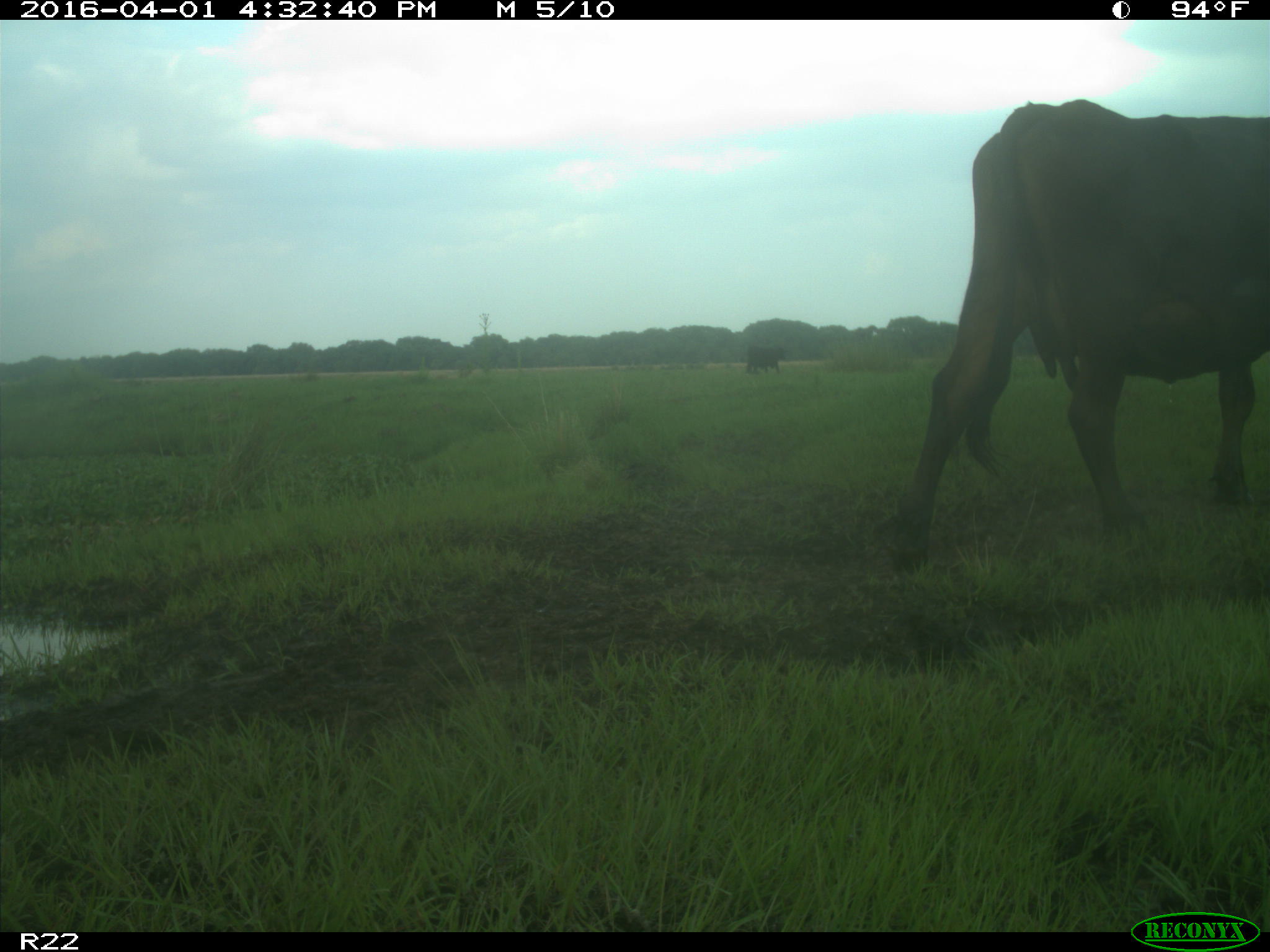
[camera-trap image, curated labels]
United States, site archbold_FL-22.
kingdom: Animalia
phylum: Chordata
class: Mammalia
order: Artiodactyla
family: Bovidae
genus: Bos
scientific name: Bos taurus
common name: domestic cow